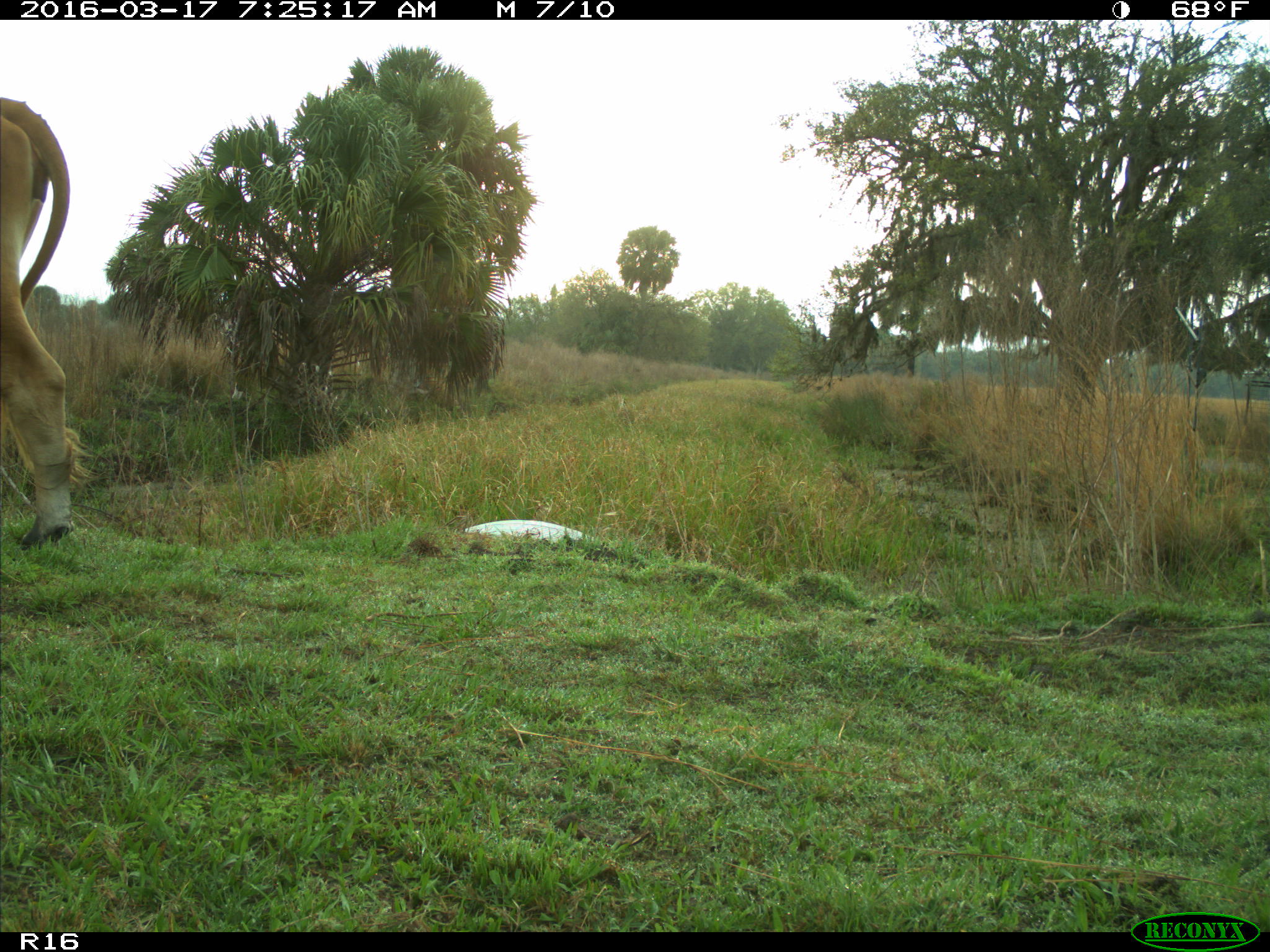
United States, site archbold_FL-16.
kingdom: Animalia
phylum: Chordata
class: Mammalia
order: Artiodactyla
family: Bovidae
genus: Bos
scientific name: Bos taurus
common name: domestic cow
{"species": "Bos taurus (domestic cow)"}